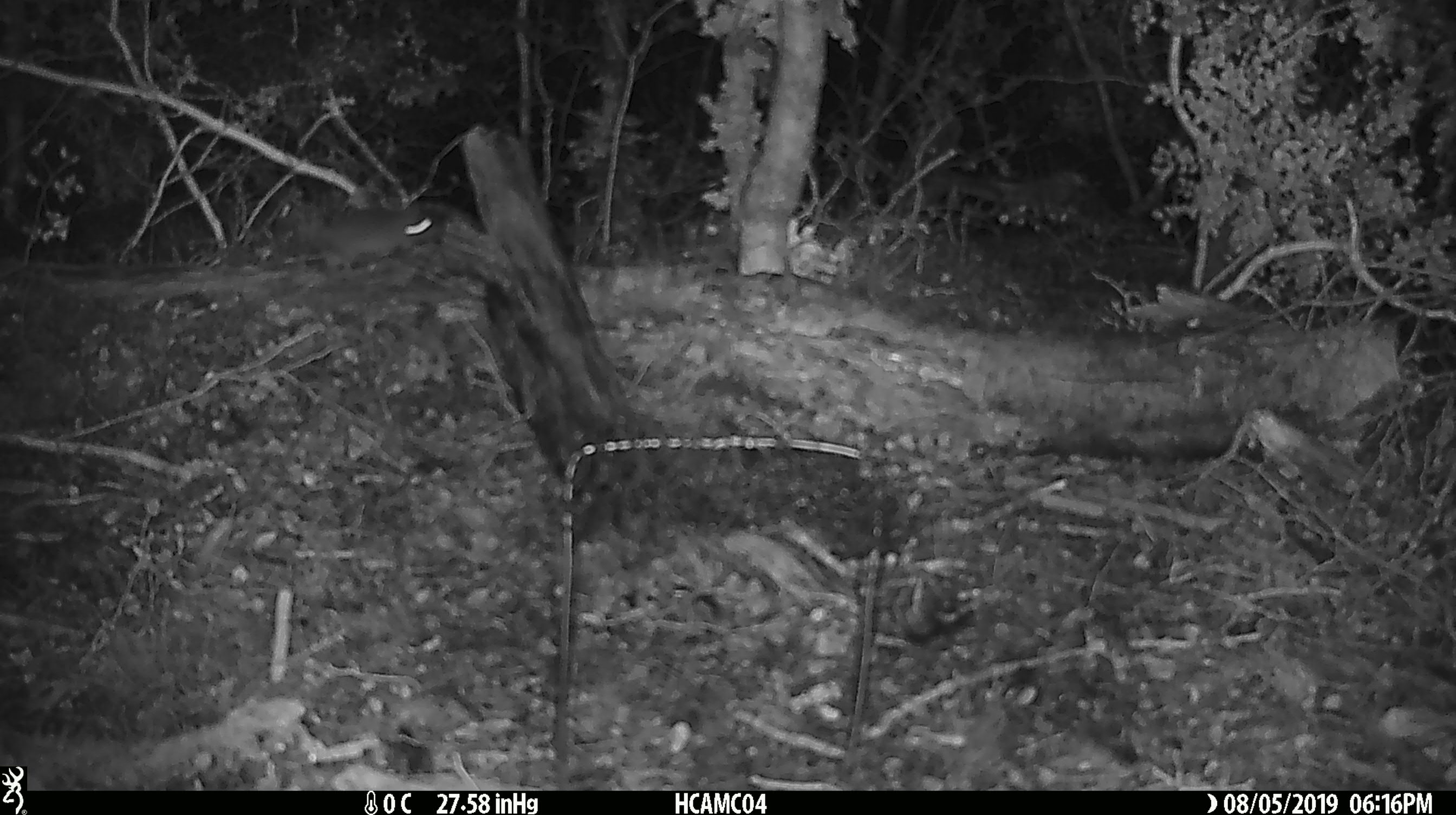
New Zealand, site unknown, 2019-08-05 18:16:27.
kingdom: Animalia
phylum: Chordata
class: Mammalia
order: Rodentia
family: Muridae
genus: Mus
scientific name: Mus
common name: mouse